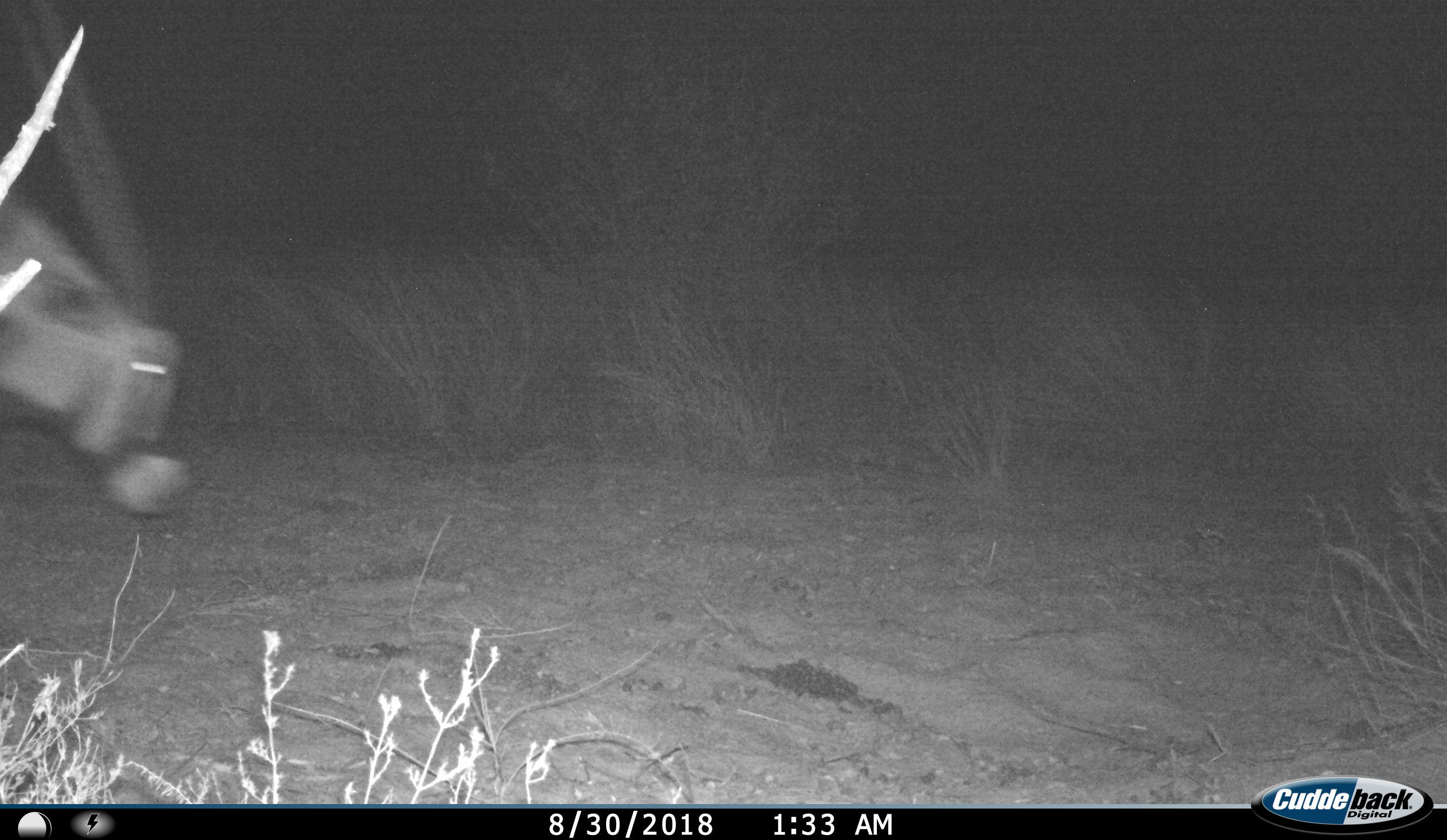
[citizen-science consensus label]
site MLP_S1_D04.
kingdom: Animalia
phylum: Chordata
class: Mammalia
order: Artiodactyla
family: Bovidae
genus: Oryx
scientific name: Oryx gazella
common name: gemsbok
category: oryx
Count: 1.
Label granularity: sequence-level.